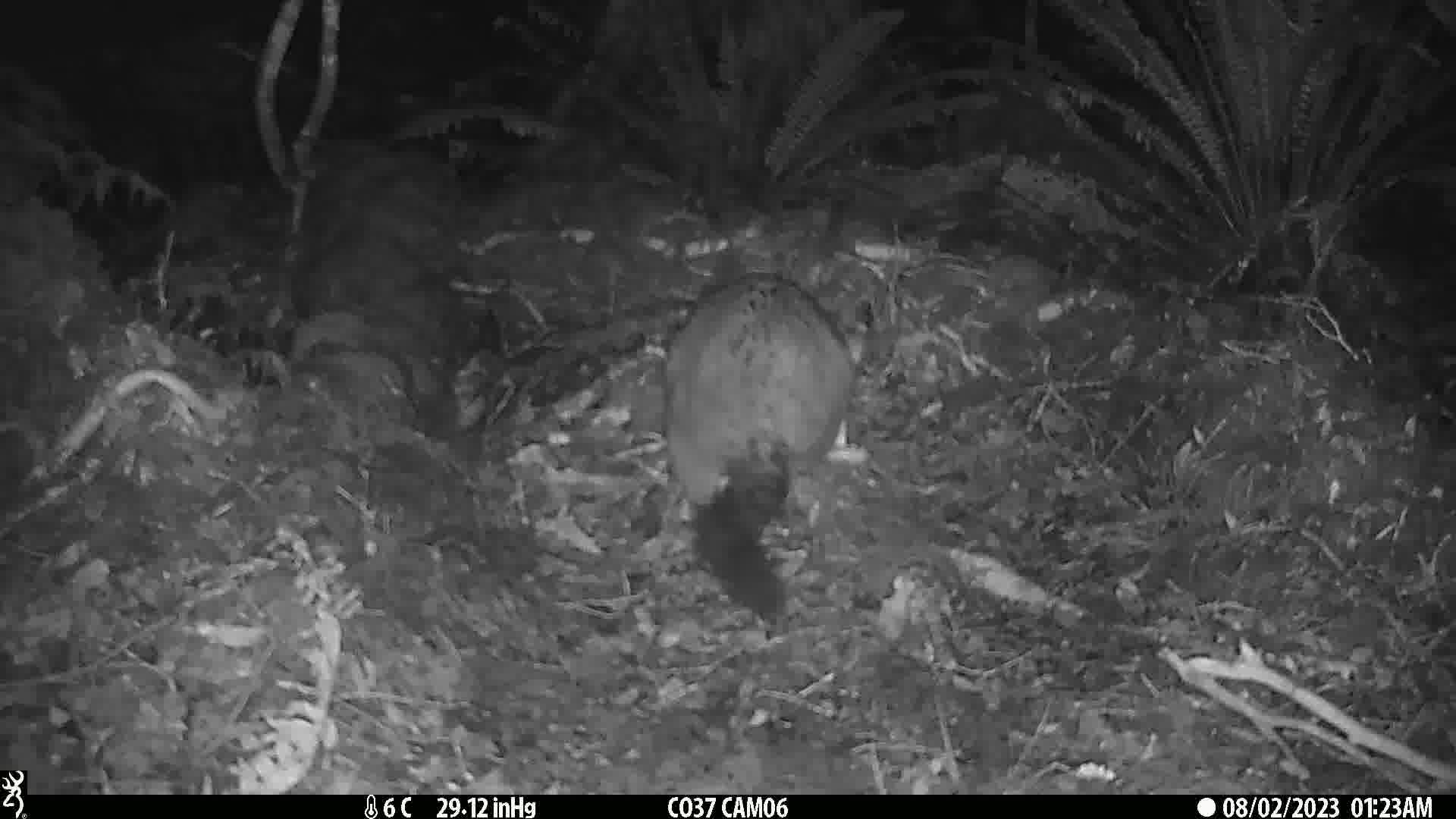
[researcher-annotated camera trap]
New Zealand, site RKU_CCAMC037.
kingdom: Animalia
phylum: Chordata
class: Mammalia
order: Diprotodontia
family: Phalangeridae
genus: Trichosurus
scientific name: Trichosurus vulpecula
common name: common brushtail possum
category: possum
Possum (common brushtail possum) (Trichosurus vulpecula).